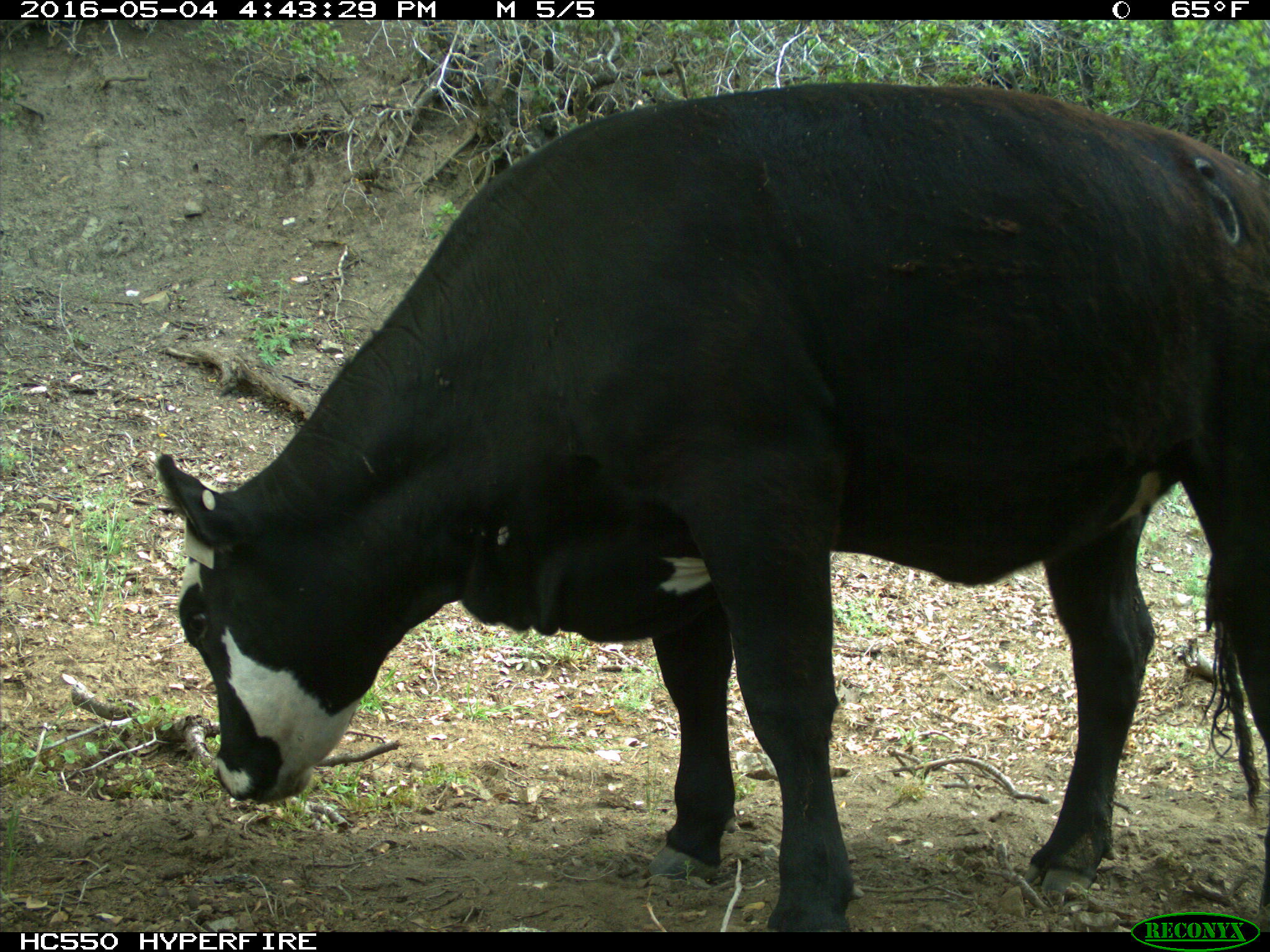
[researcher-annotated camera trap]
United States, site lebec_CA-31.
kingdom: Animalia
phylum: Chordata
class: Mammalia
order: Artiodactyla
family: Bovidae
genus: Bos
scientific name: Bos taurus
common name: domestic cow